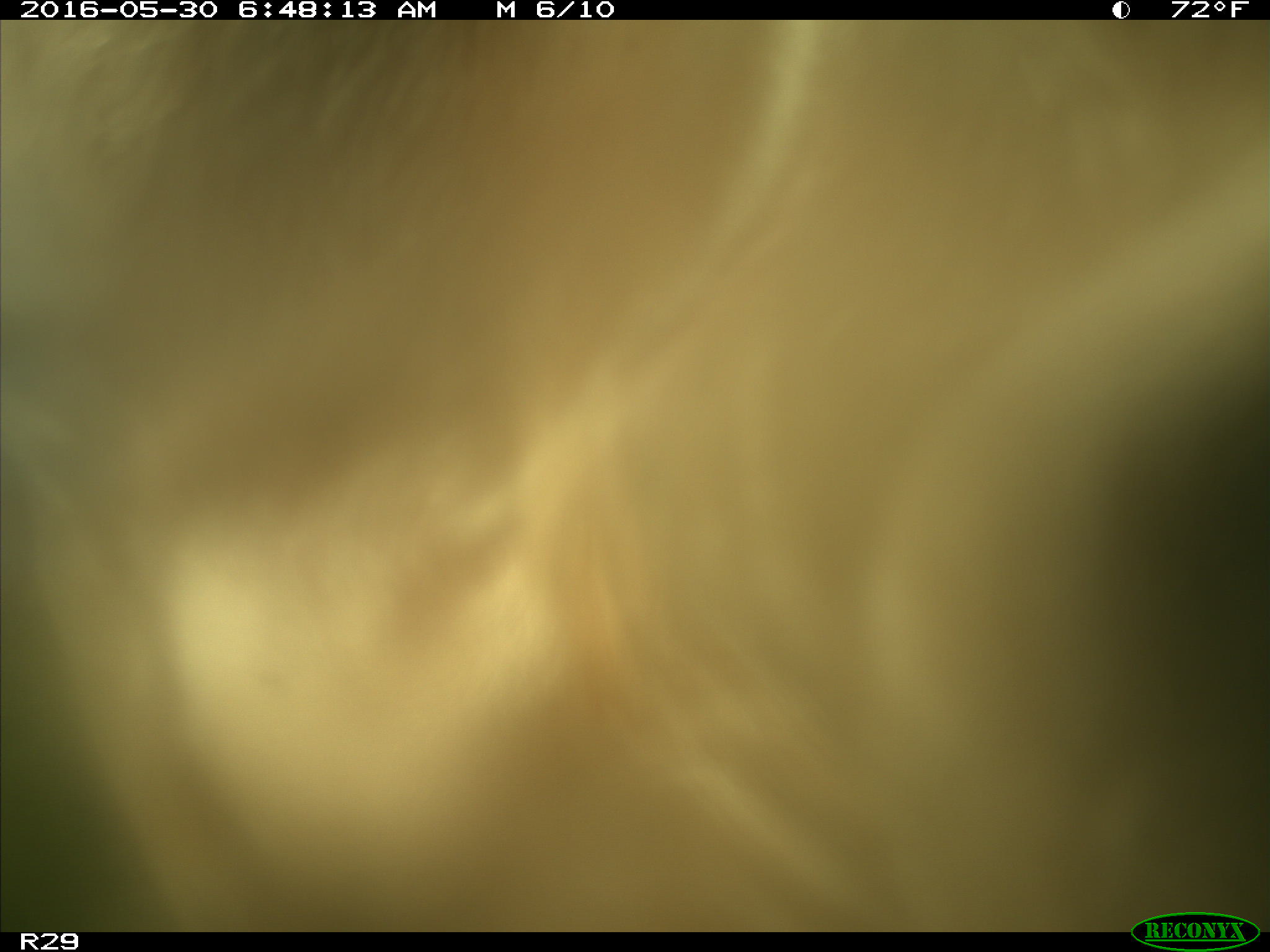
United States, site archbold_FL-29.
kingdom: Animalia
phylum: Chordata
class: Mammalia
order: Artiodactyla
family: Bovidae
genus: Bos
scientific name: Bos taurus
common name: domestic cow